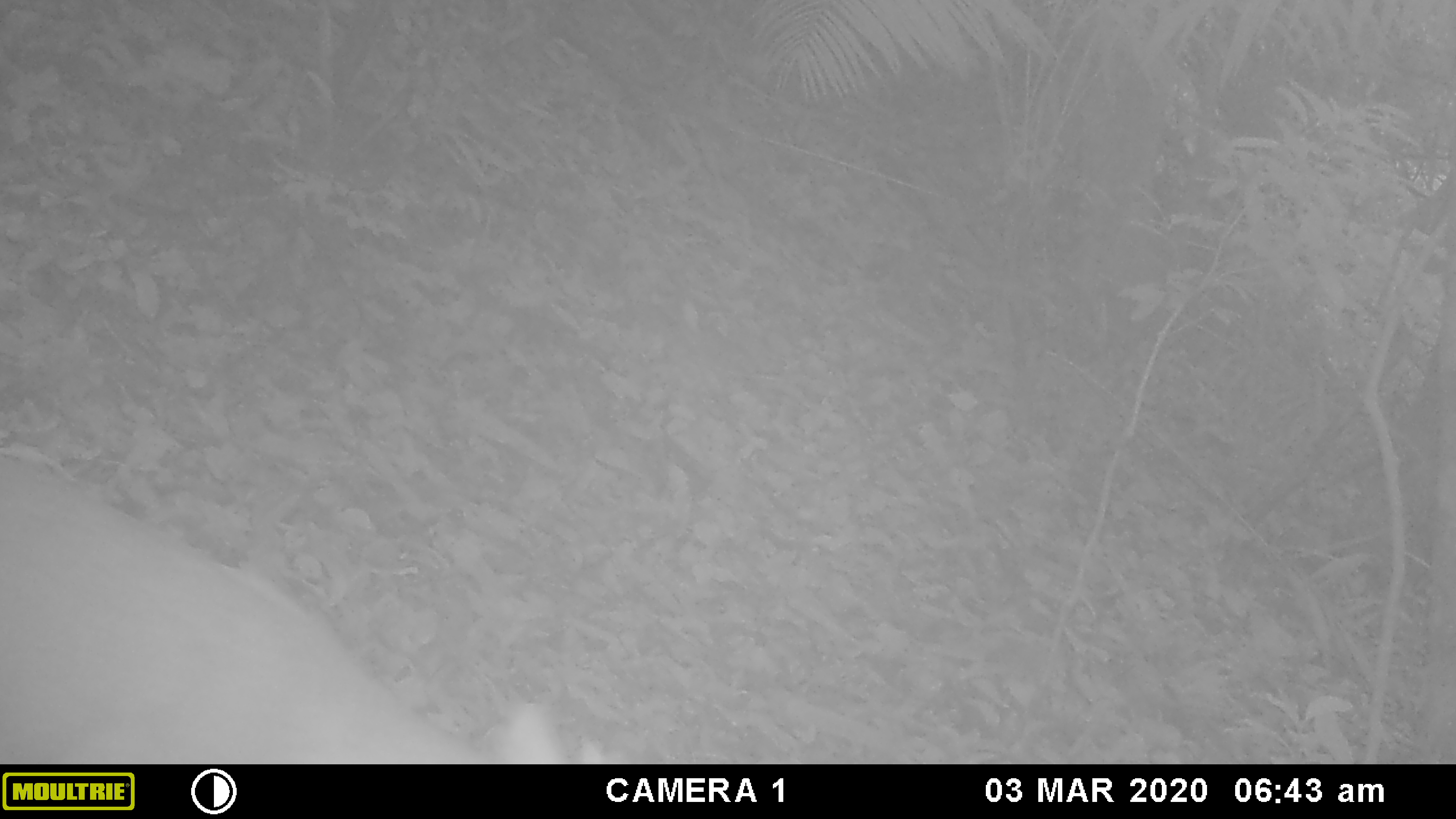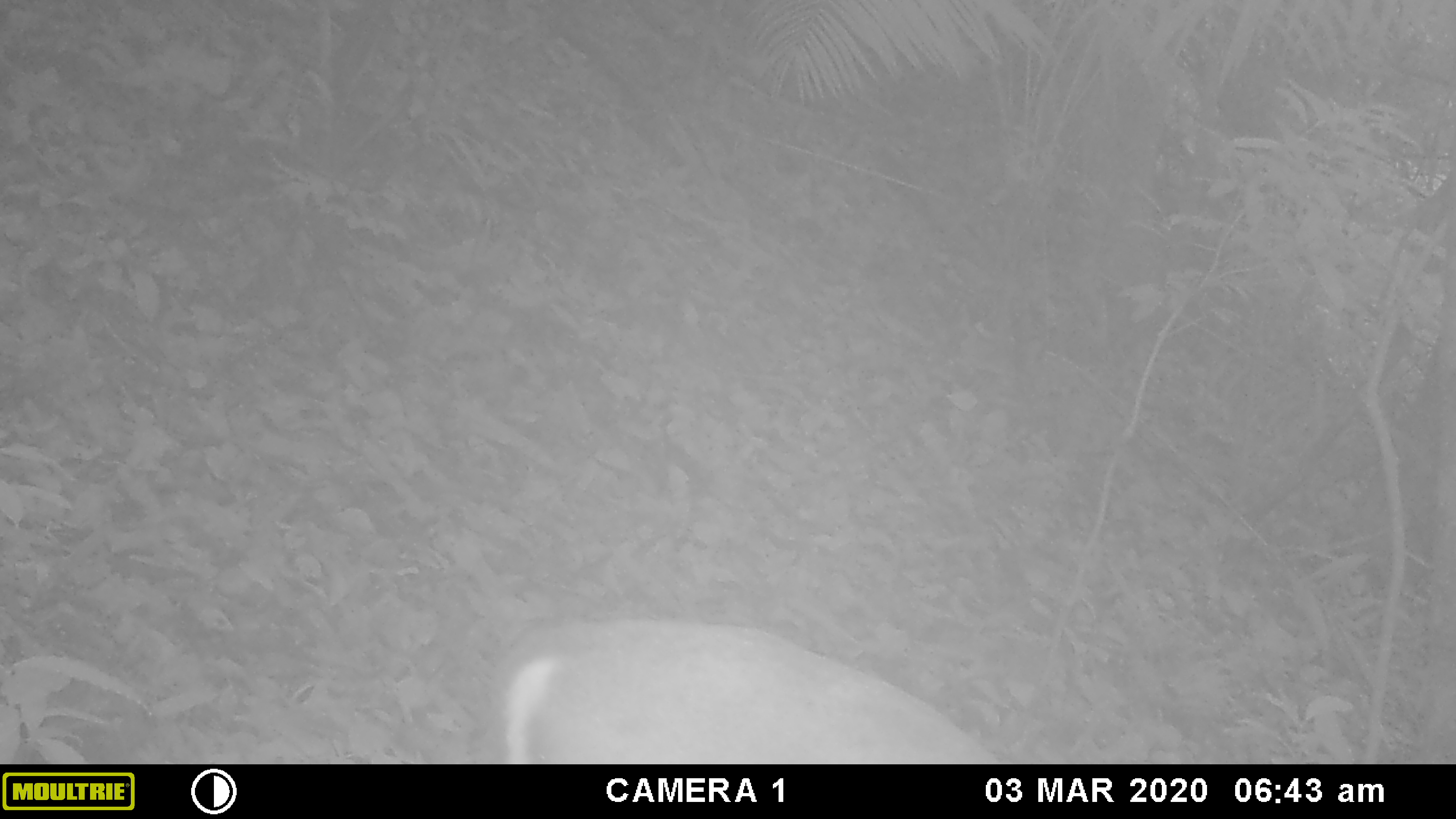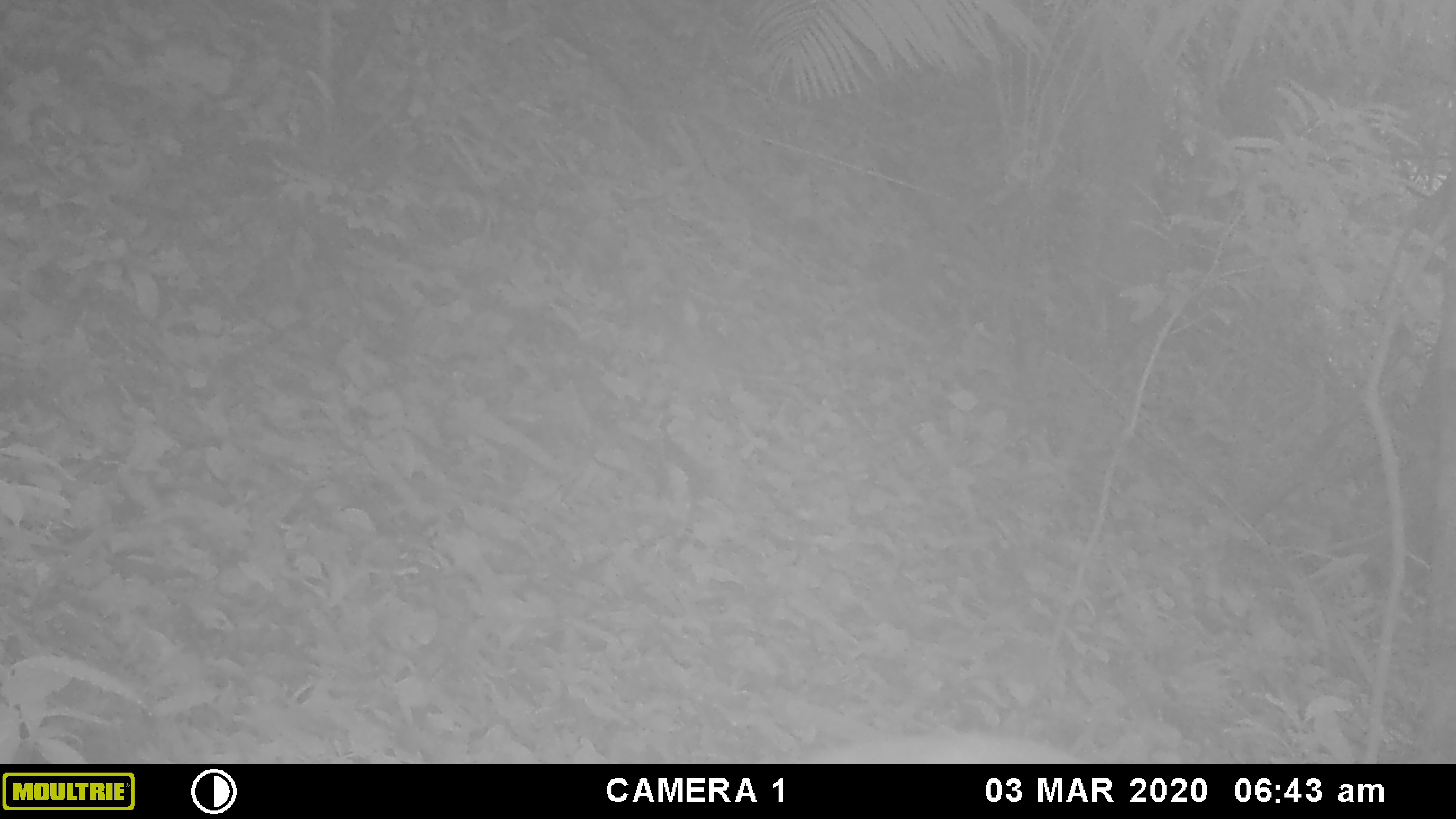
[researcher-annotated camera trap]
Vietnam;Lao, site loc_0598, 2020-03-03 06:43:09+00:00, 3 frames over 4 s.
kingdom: Animalia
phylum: Chordata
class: Mammalia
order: Artiodactyla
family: Cervidae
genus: Muntiacus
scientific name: Muntiacus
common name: muntjacs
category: unidentified muntjac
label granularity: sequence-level